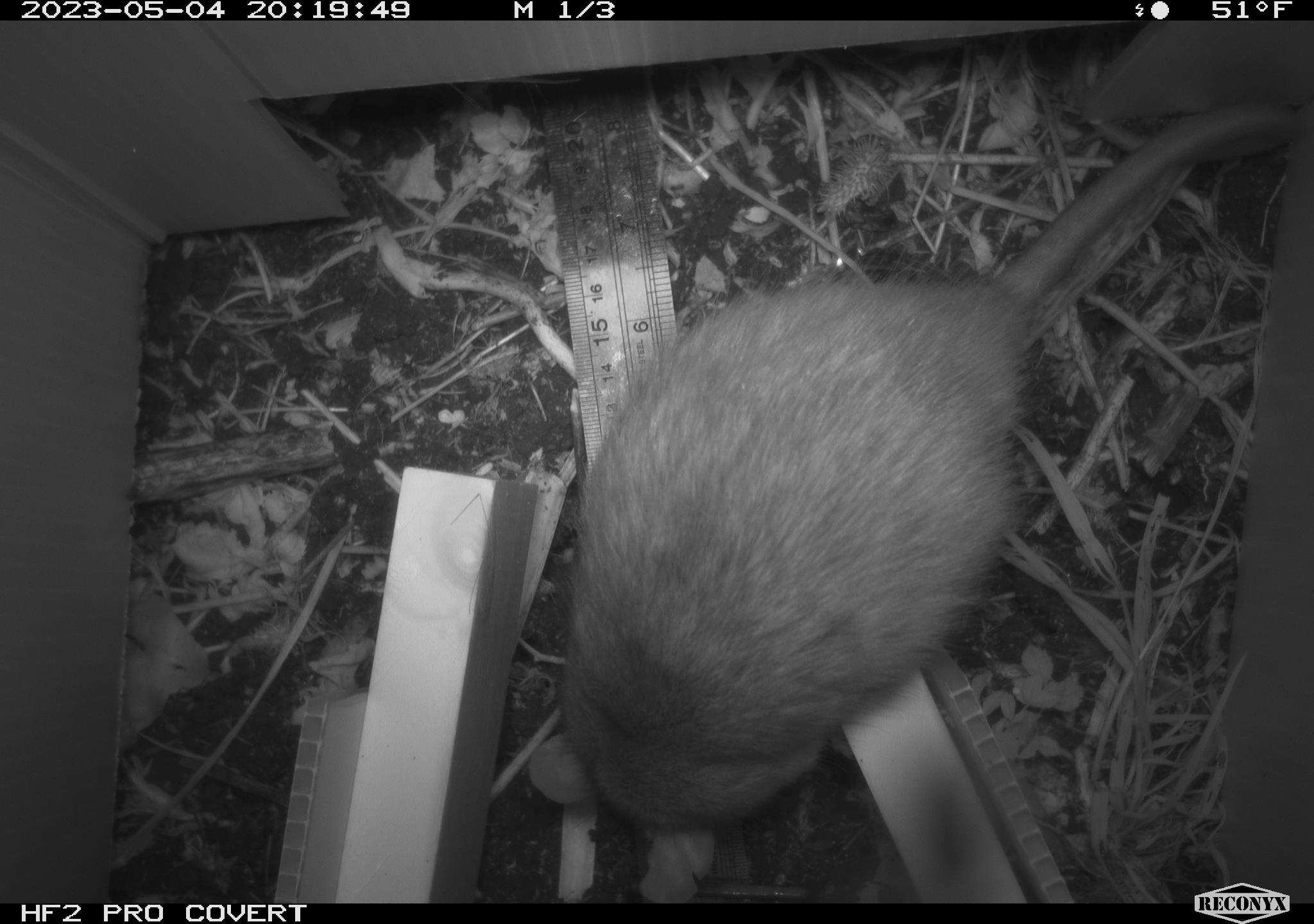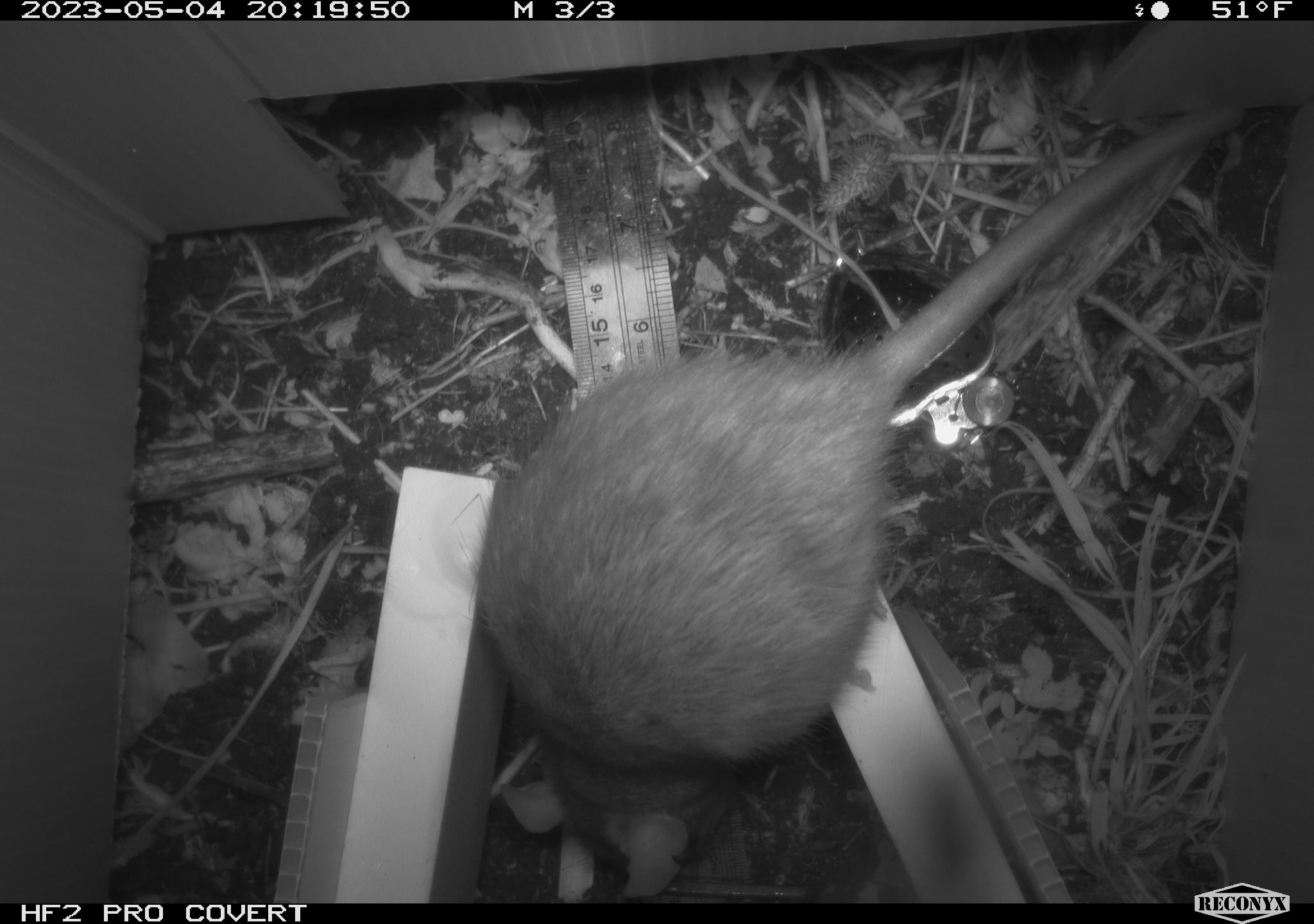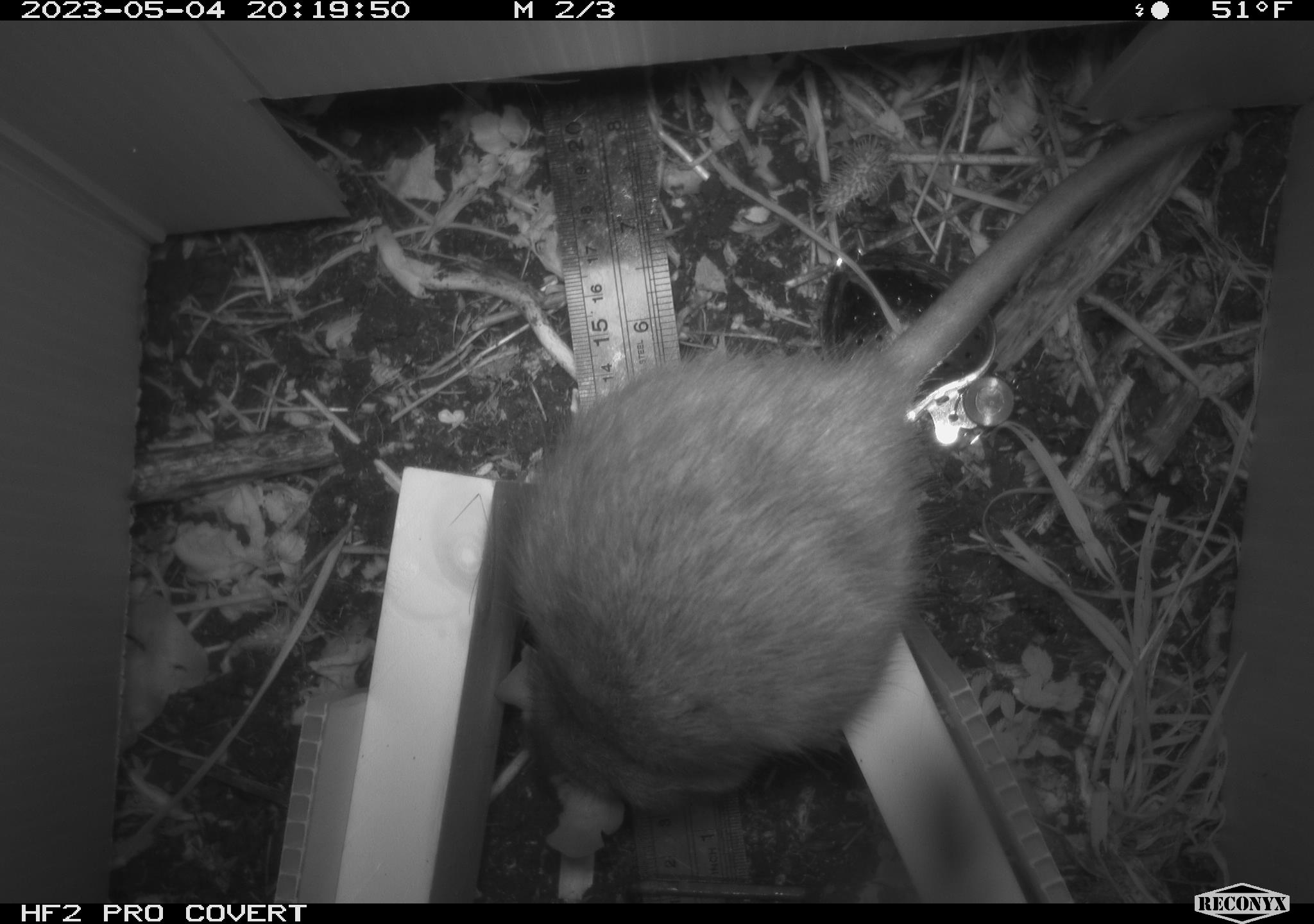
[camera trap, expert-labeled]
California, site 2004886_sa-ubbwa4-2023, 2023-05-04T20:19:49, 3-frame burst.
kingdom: Animalia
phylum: Chordata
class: Mammalia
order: Rodentia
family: Muridae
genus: Rattus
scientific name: Rattus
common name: rat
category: rattus species